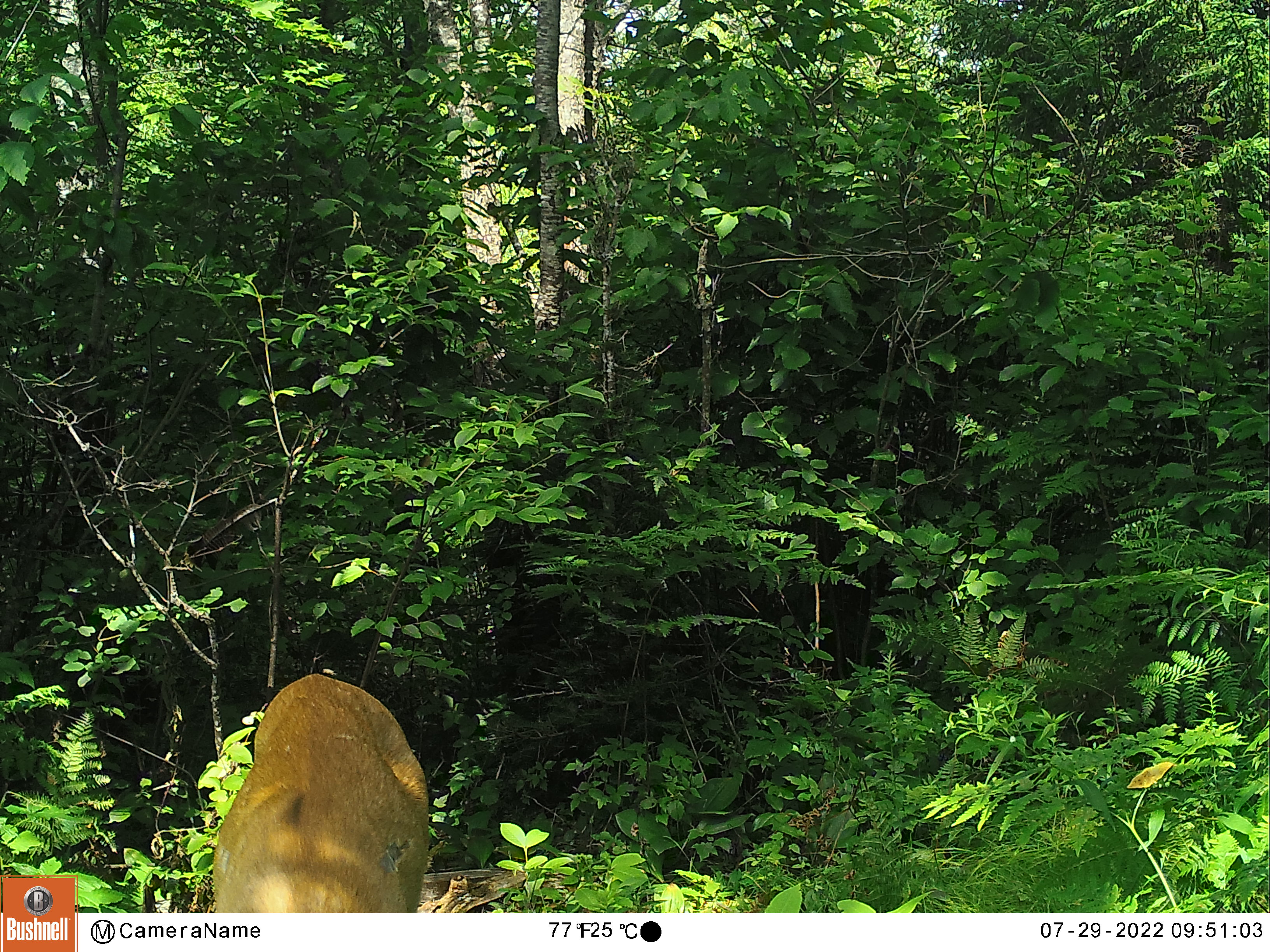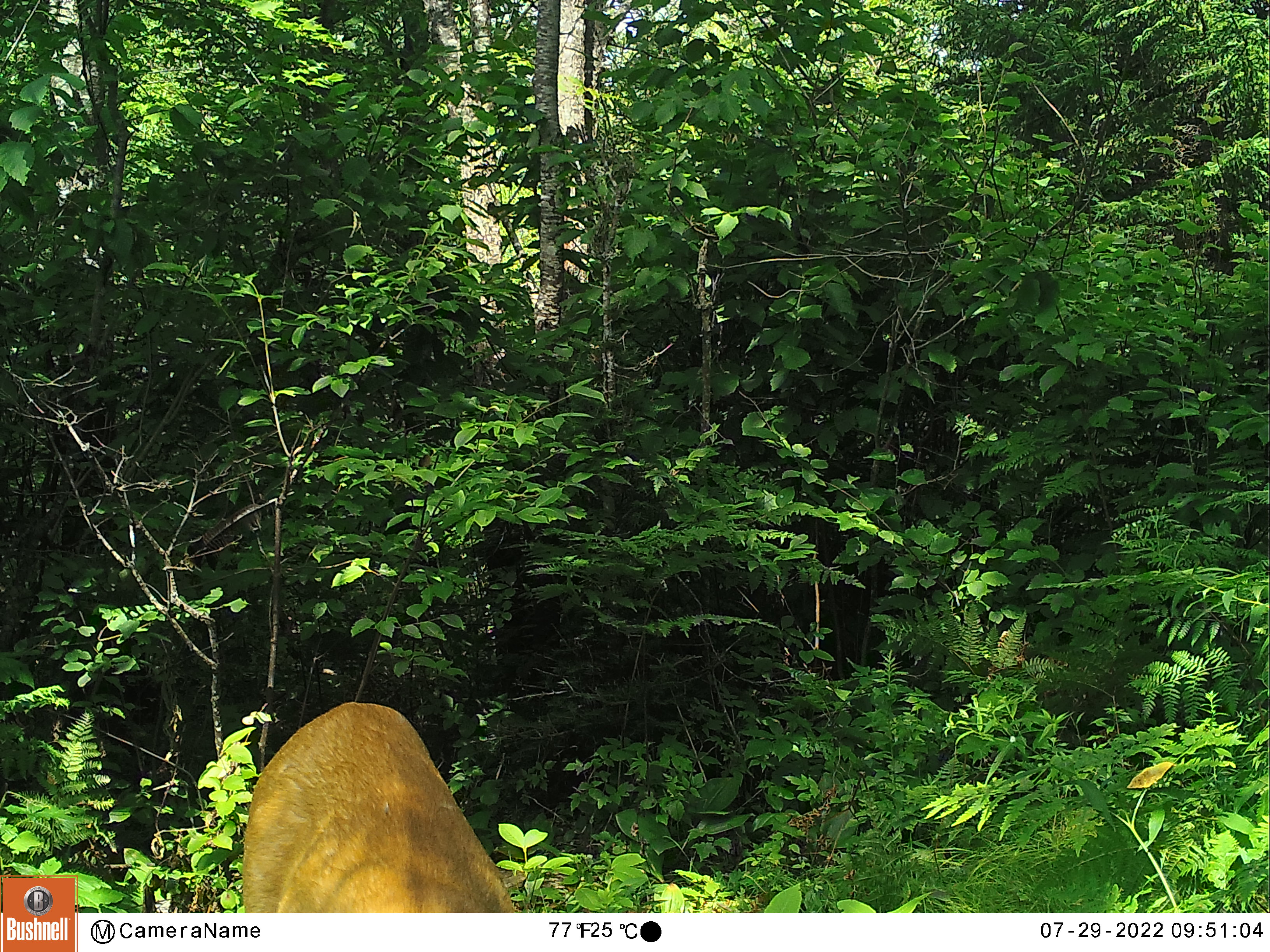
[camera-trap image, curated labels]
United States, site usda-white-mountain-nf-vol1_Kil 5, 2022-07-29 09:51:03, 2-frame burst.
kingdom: Animalia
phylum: Chordata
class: Mammalia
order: Artiodactyla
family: Cervidae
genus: Odocoileus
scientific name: Odocoileus virginianus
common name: white-tailed deer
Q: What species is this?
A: White-tailed deer (Odocoileus virginianus).